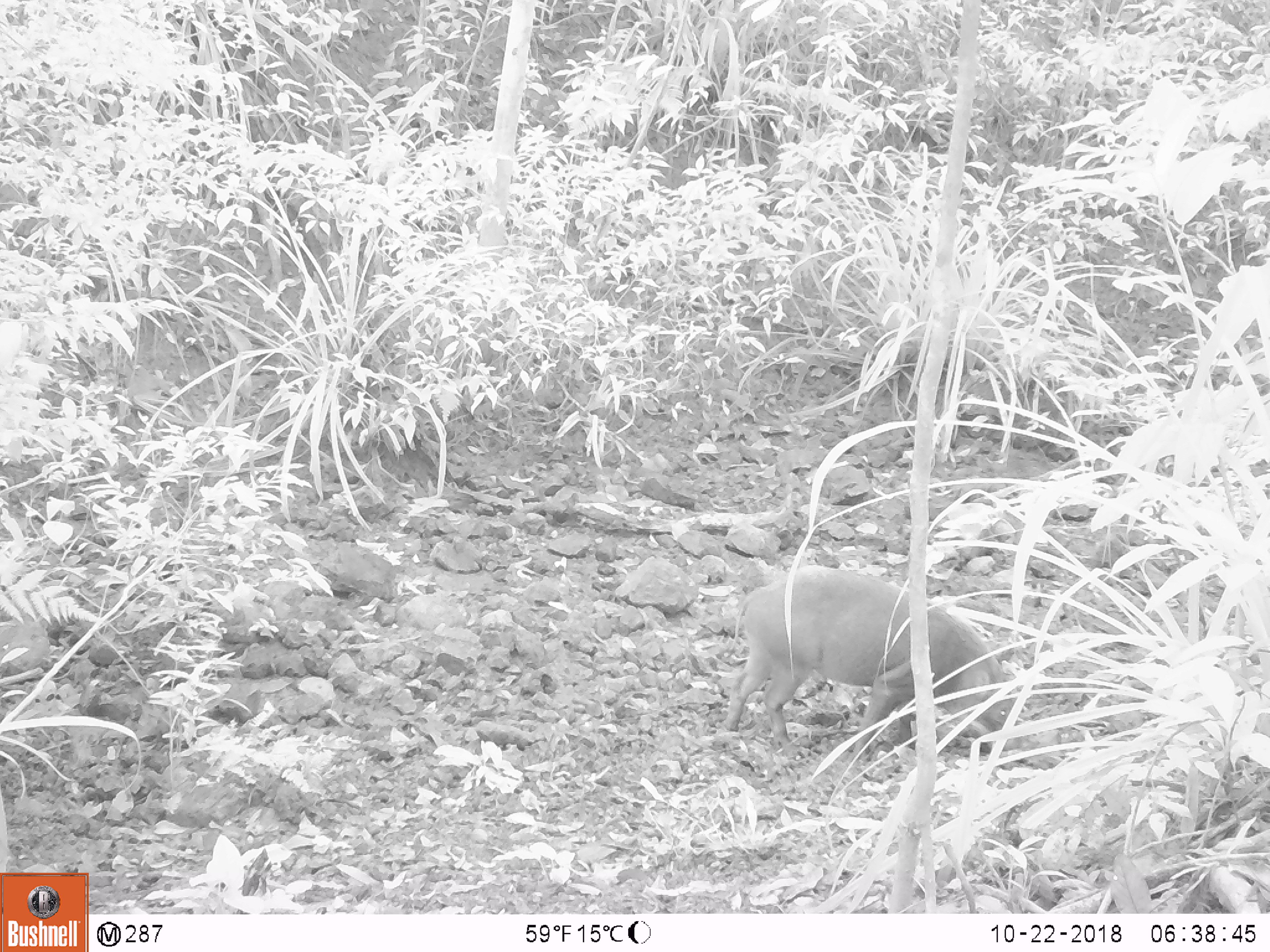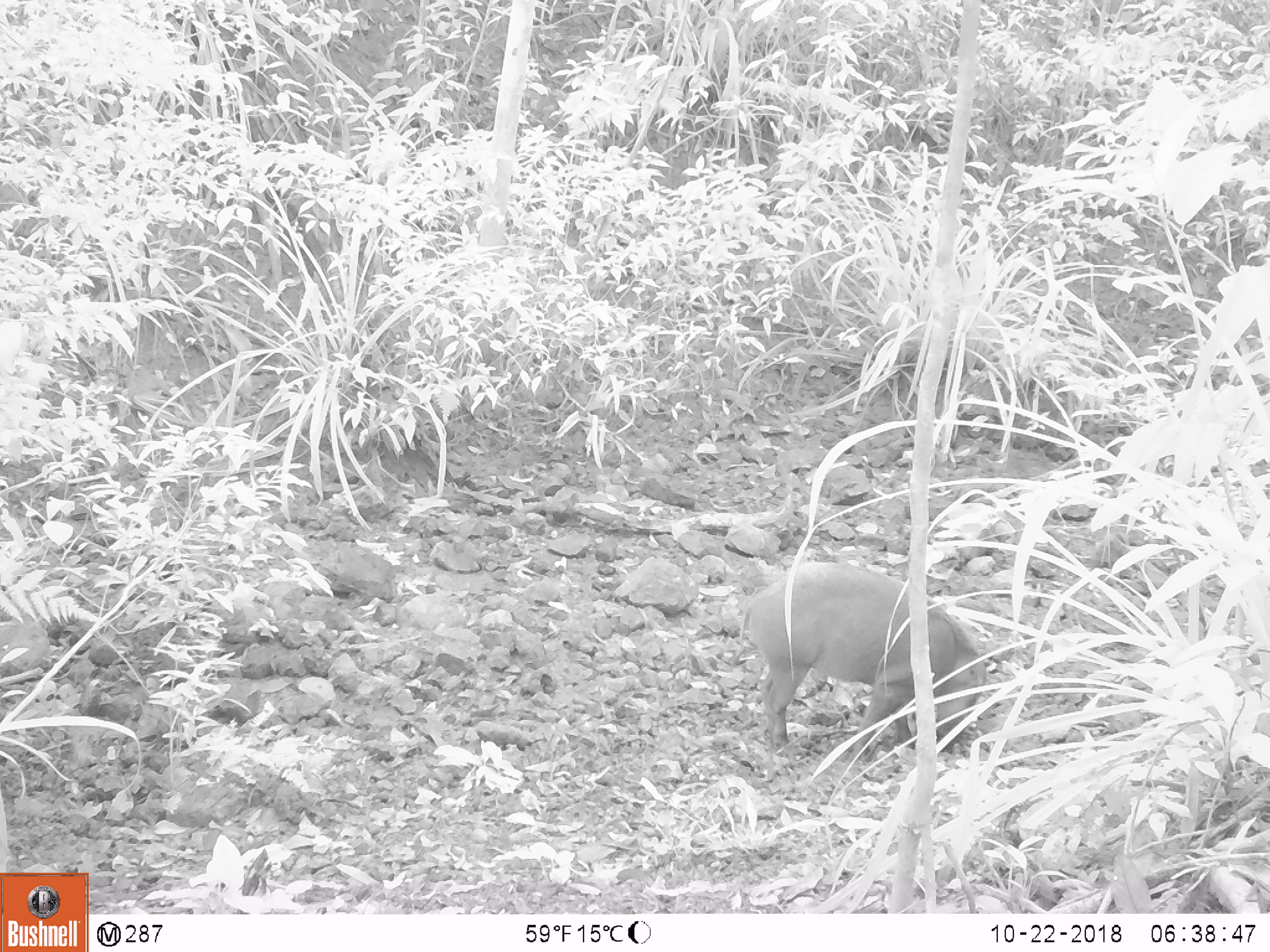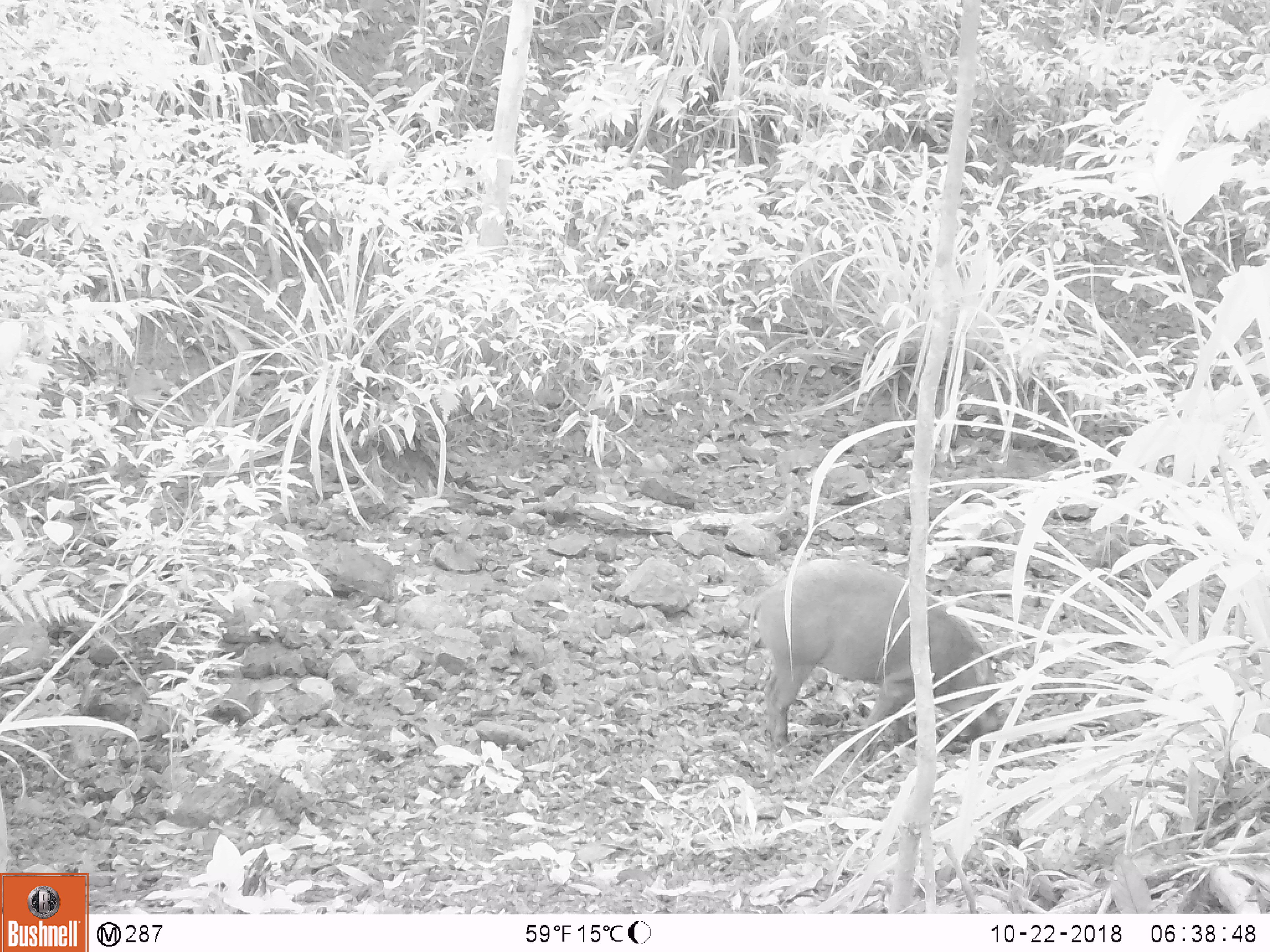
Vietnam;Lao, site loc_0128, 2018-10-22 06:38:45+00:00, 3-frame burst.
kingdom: Animalia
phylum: Chordata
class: Mammalia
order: Artiodactyla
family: Suidae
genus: Sus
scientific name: Sus scrofa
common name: eurasian wild pig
Eurasian wild pig (Sus scrofa). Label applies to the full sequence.